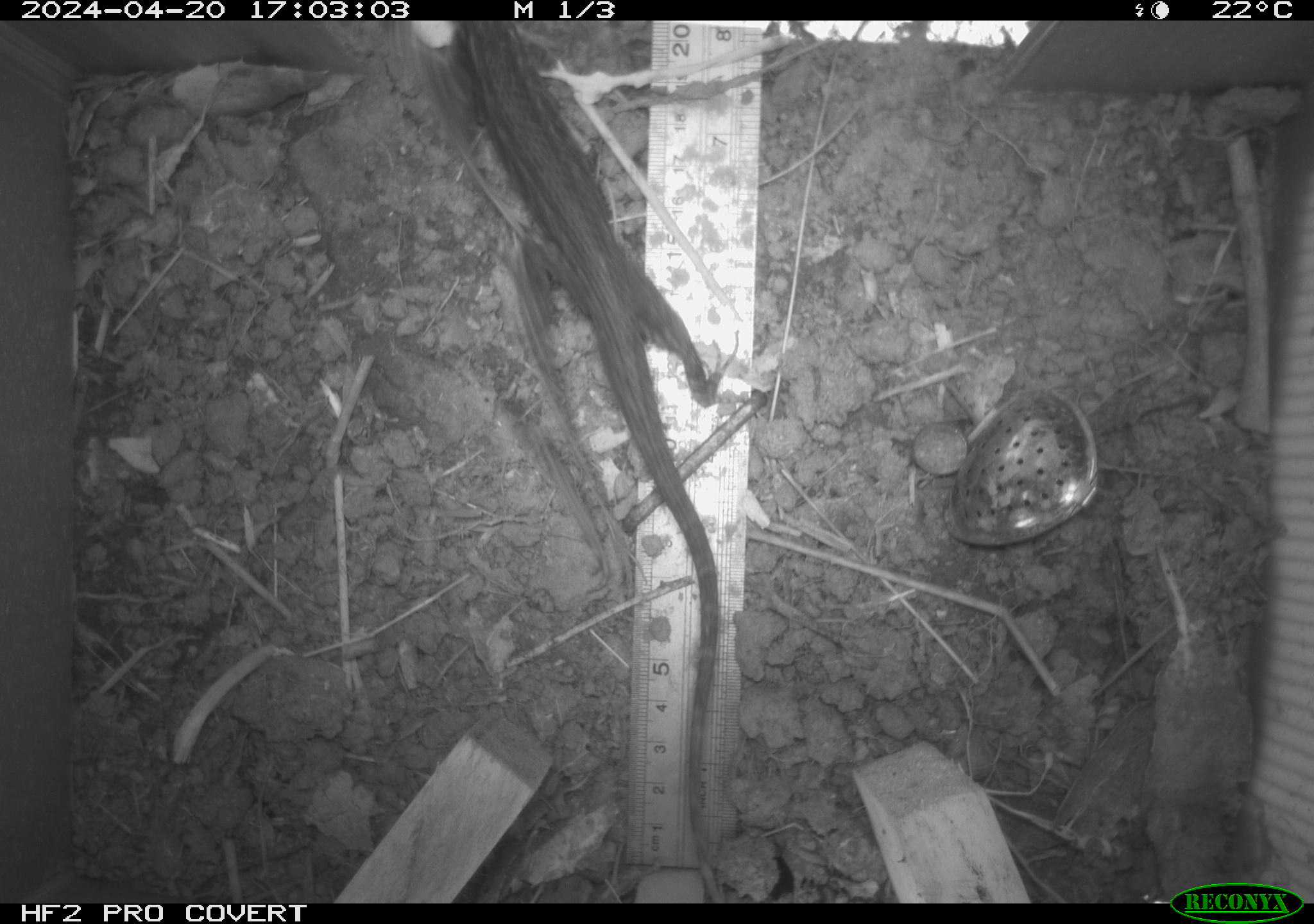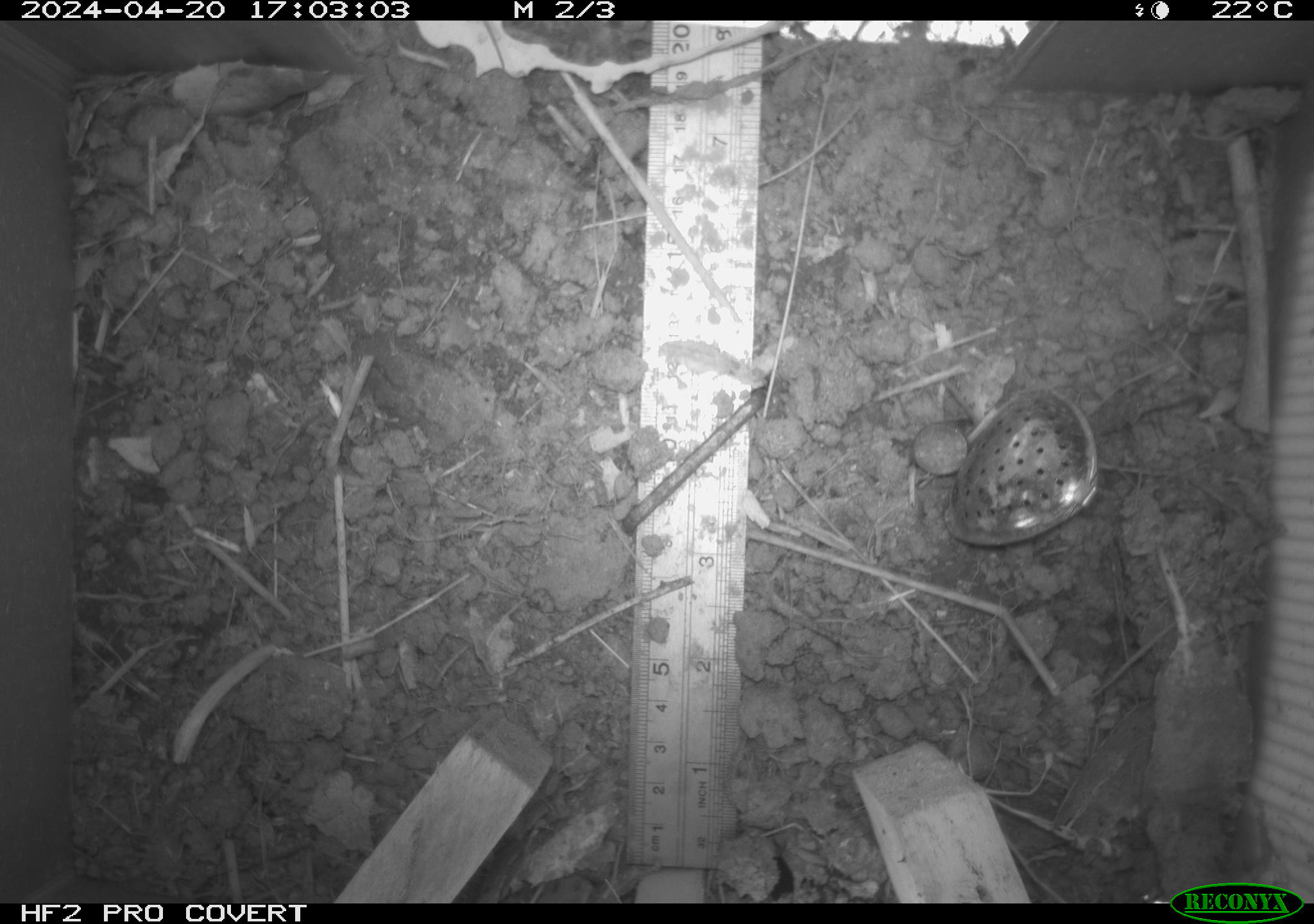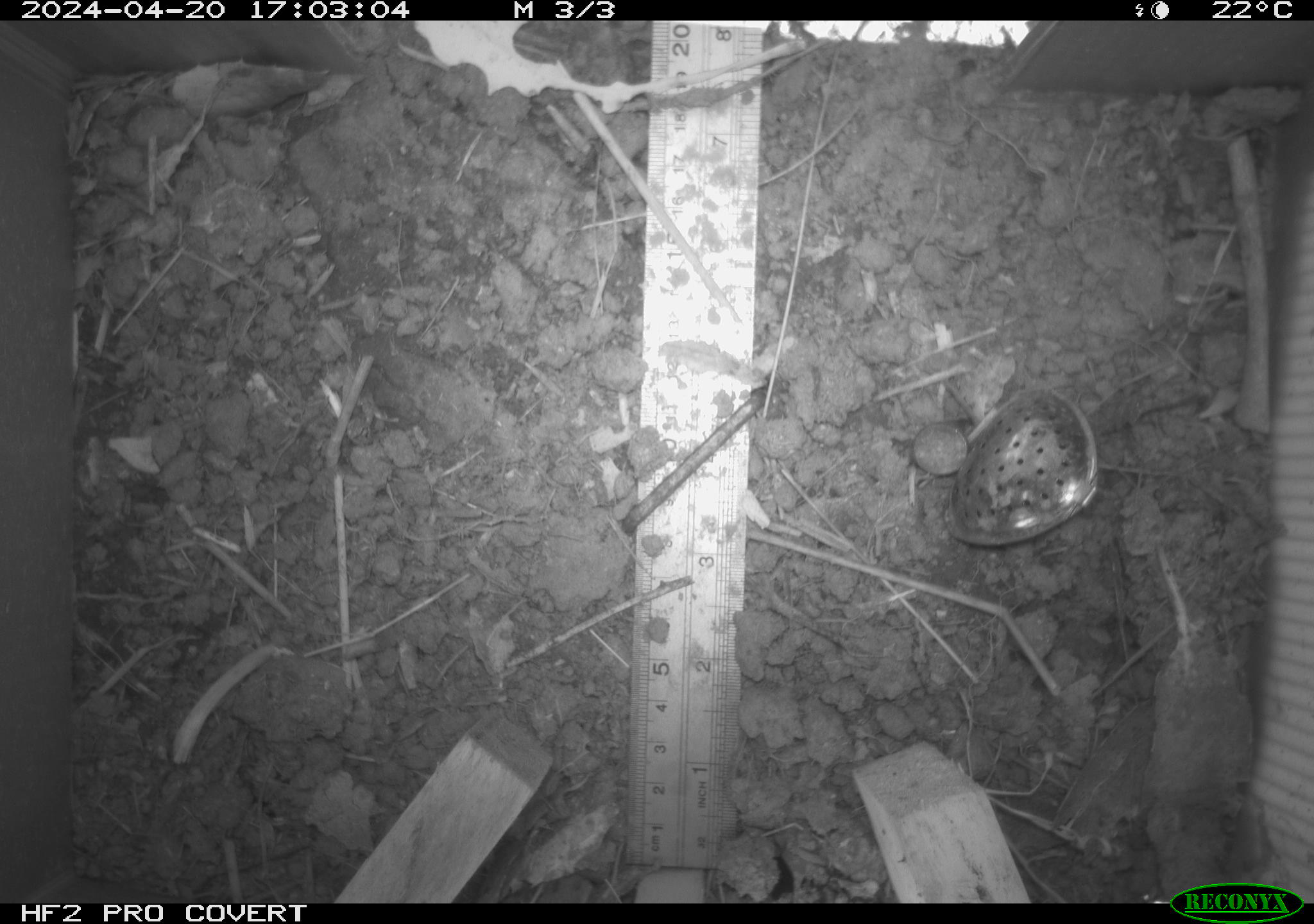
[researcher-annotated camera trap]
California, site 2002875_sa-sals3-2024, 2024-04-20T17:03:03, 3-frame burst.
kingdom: Animalia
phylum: Chordata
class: Reptilia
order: Squamata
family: Phrynosomatidae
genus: Sceloporus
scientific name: Sceloporus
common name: spiny lizards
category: sceloporus species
Sceloporus species (spiny lizards) (Sceloporus).